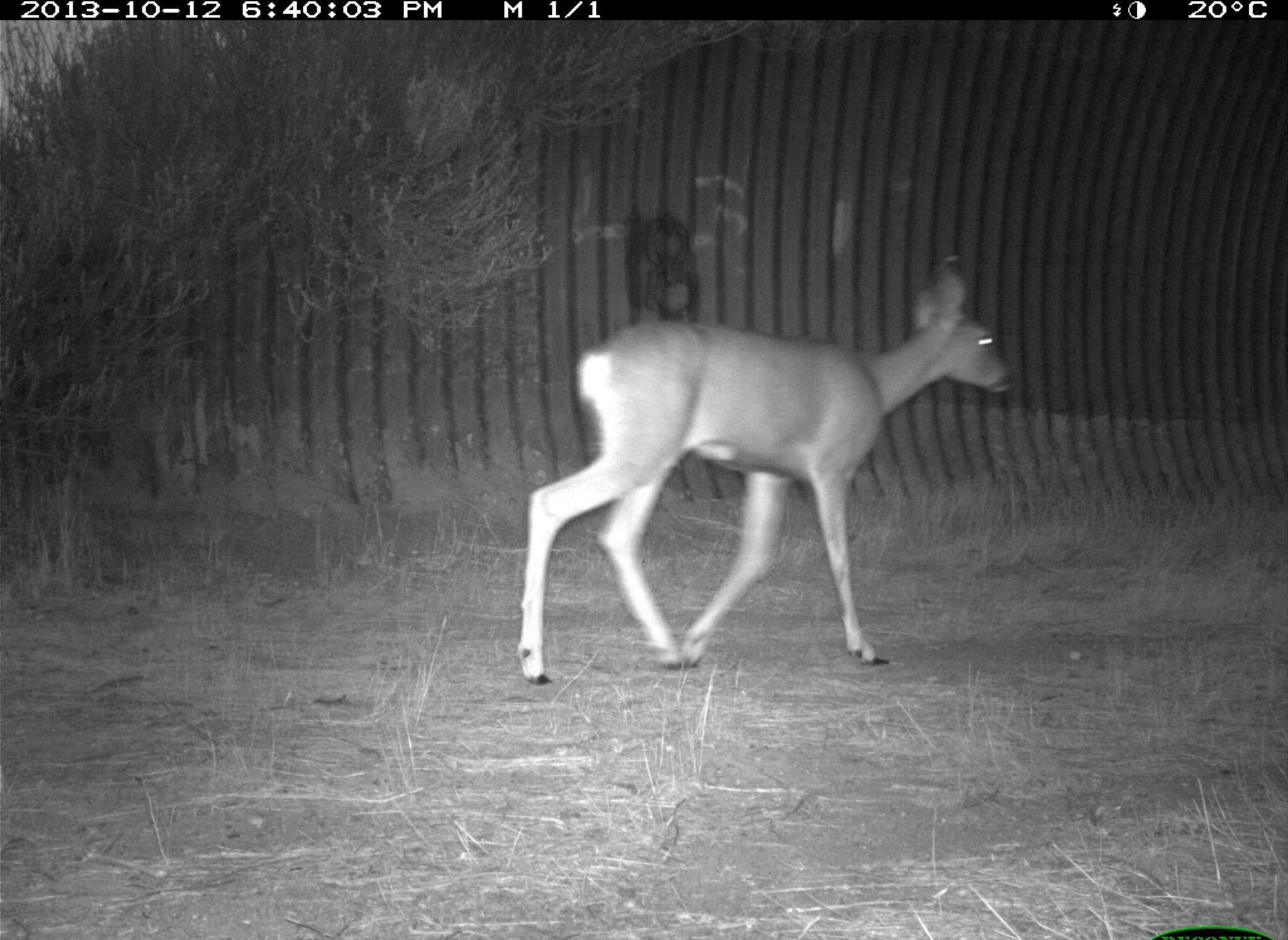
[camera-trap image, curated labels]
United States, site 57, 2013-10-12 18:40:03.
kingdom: Animalia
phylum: Chordata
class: Mammalia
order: Artiodactyla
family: Cervidae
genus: Odocoileus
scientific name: Odocoileus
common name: deer